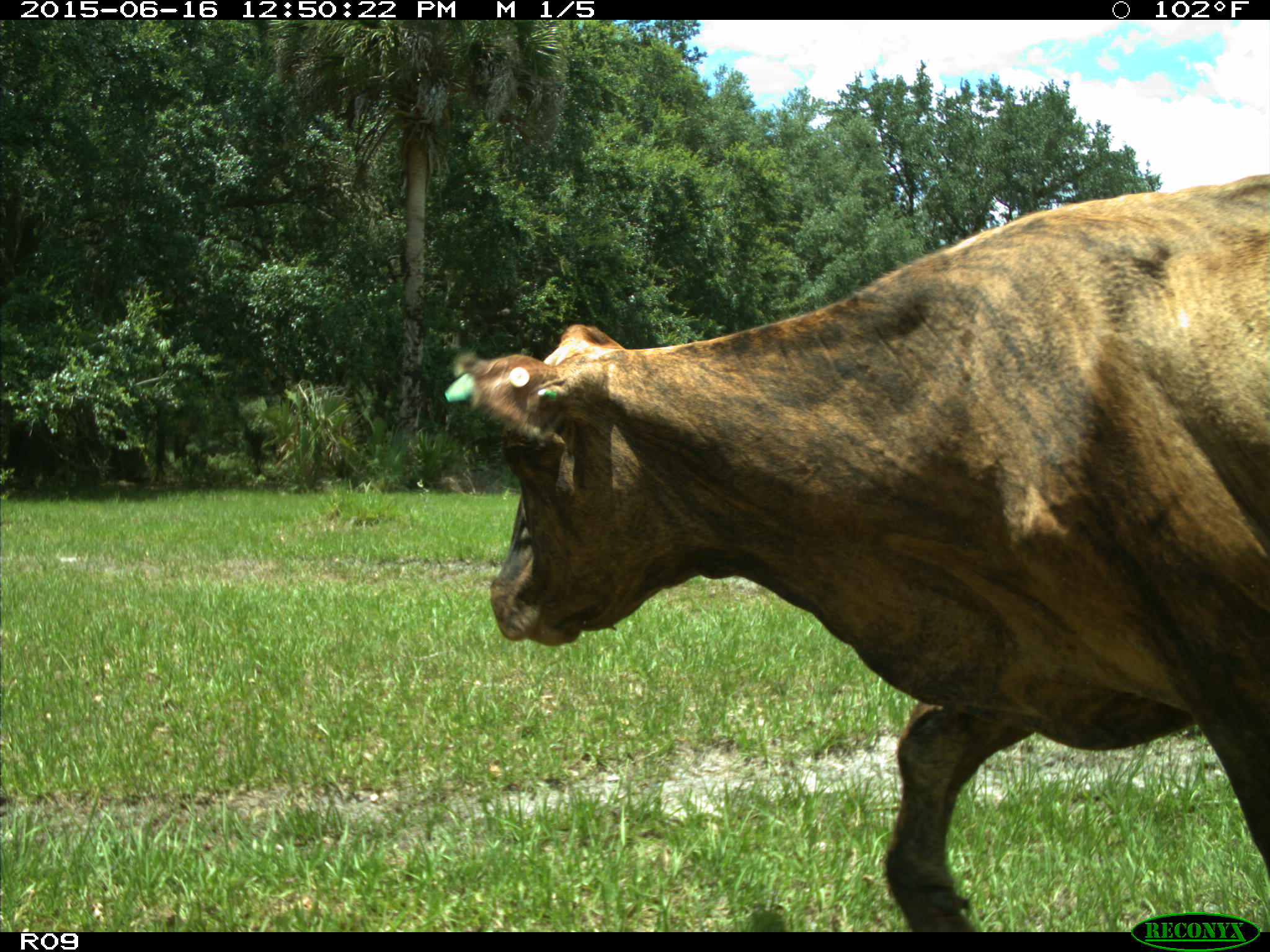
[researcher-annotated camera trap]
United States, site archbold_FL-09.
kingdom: Animalia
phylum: Chordata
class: Mammalia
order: Artiodactyla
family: Bovidae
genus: Bos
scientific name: Bos taurus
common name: domestic cow